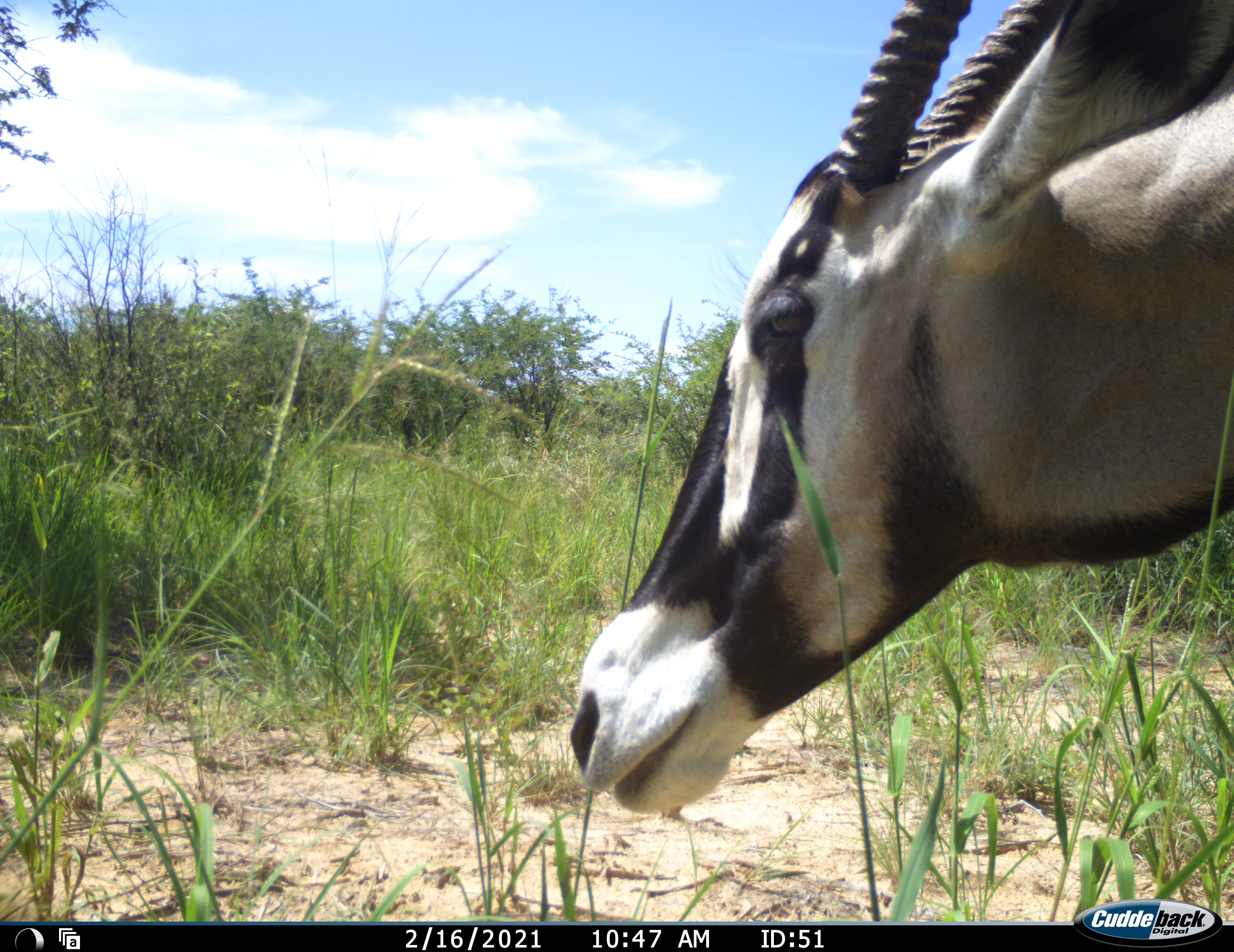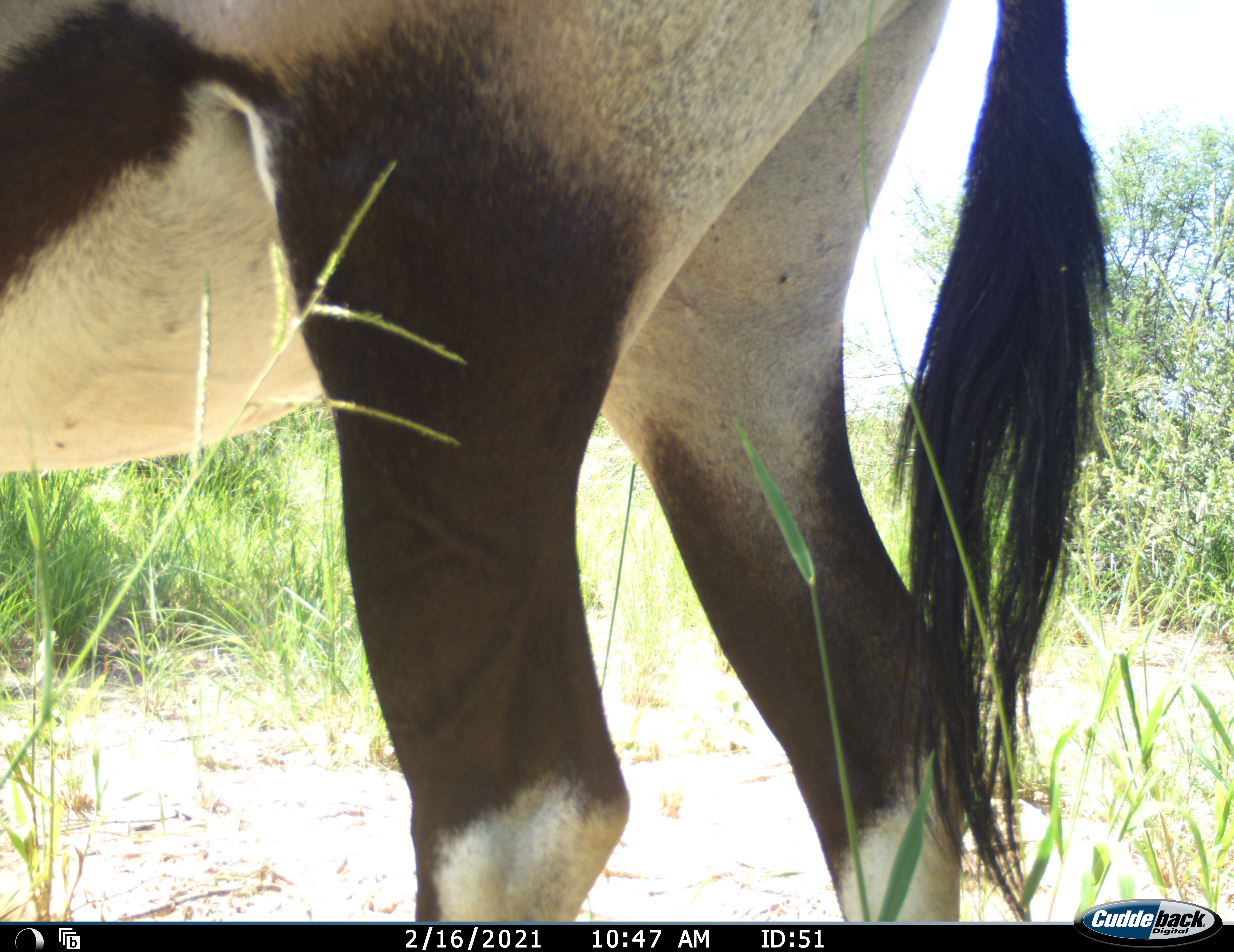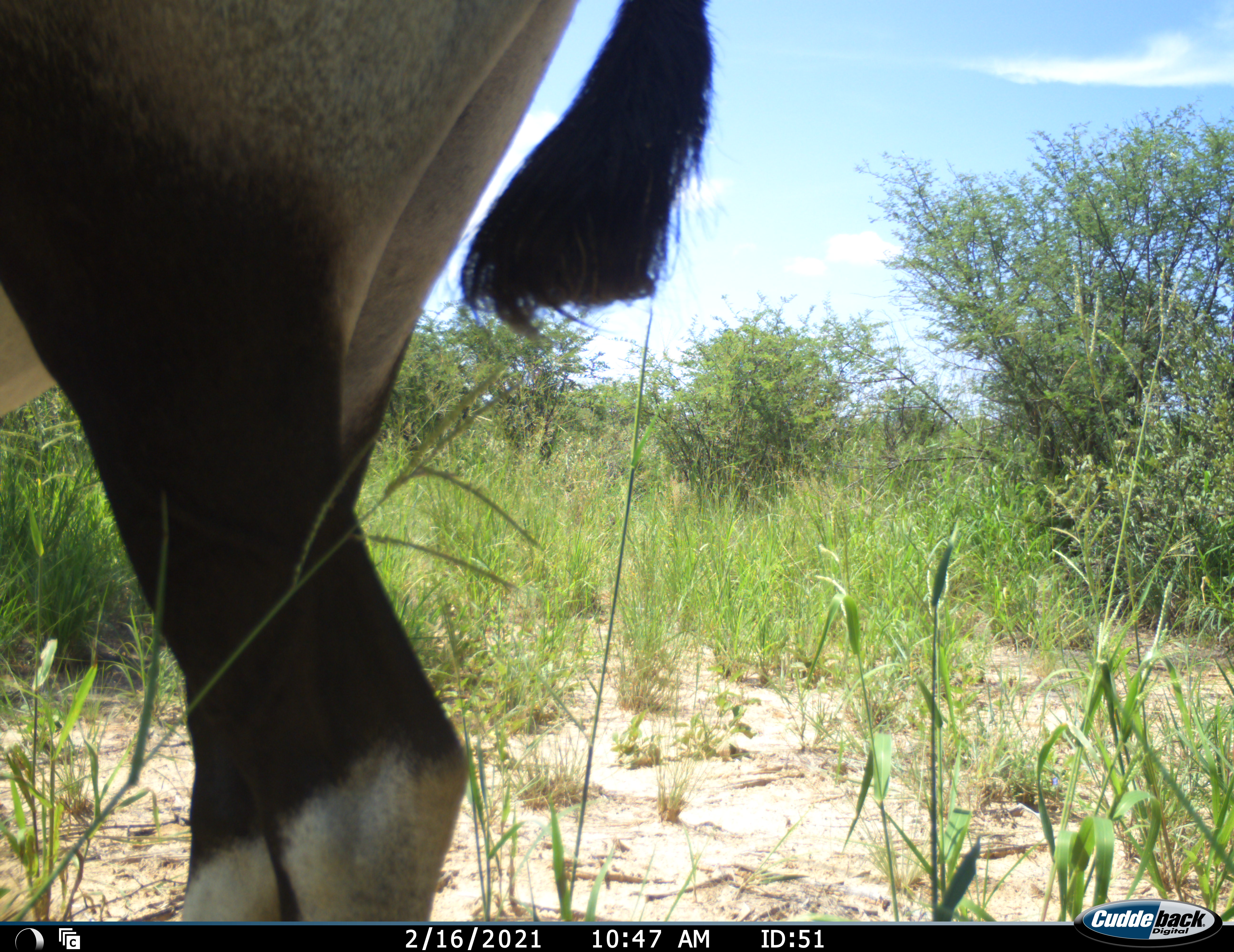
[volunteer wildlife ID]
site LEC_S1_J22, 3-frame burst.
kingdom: Animalia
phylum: Chordata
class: Mammalia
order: Artiodactyla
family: Bovidae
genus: Oryx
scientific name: Oryx gazella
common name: gemsbok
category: oryx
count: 1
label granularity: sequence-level